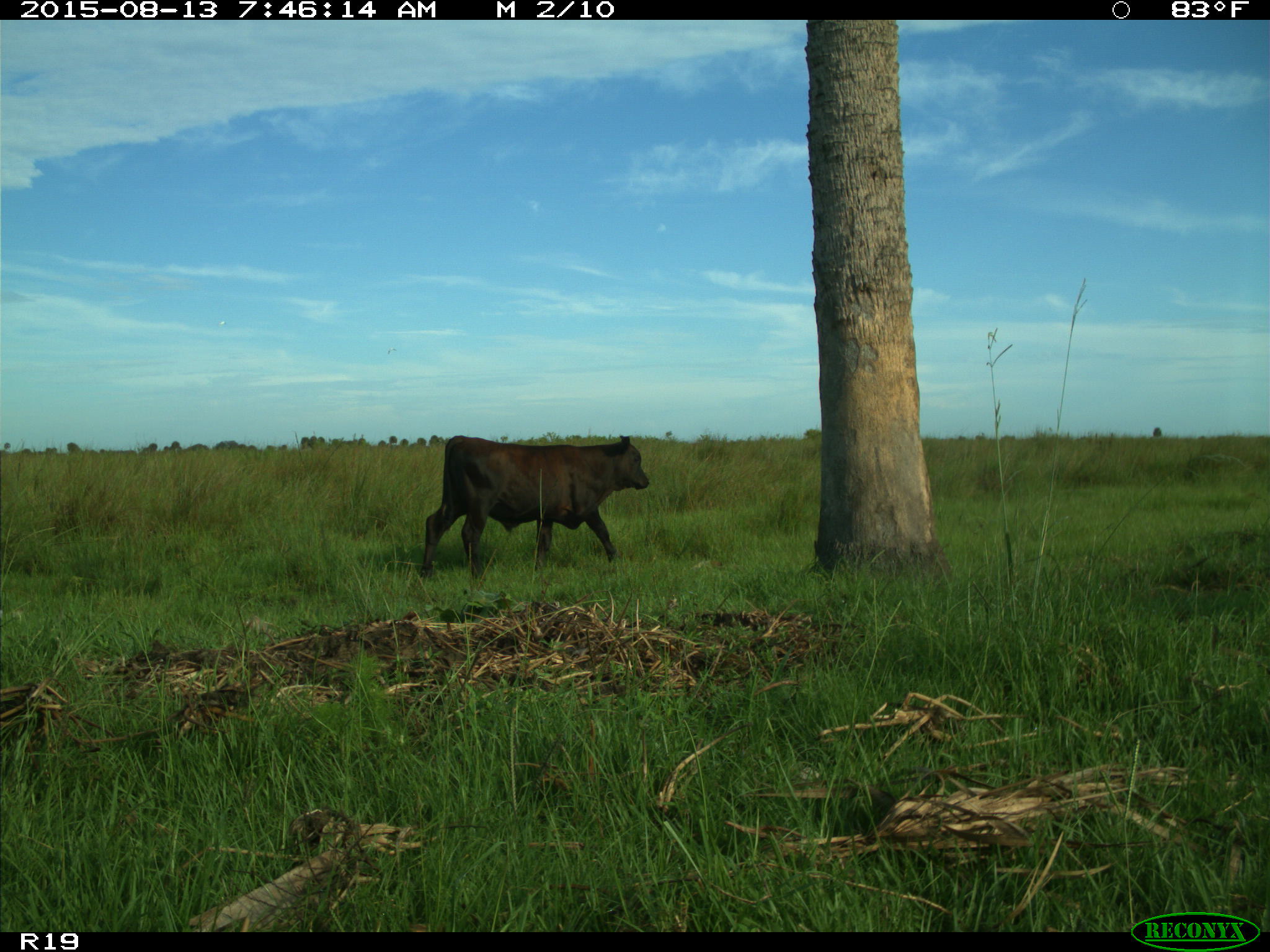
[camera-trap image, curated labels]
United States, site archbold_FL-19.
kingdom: Animalia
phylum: Chordata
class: Mammalia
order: Artiodactyla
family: Bovidae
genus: Bos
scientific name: Bos taurus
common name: domestic cow